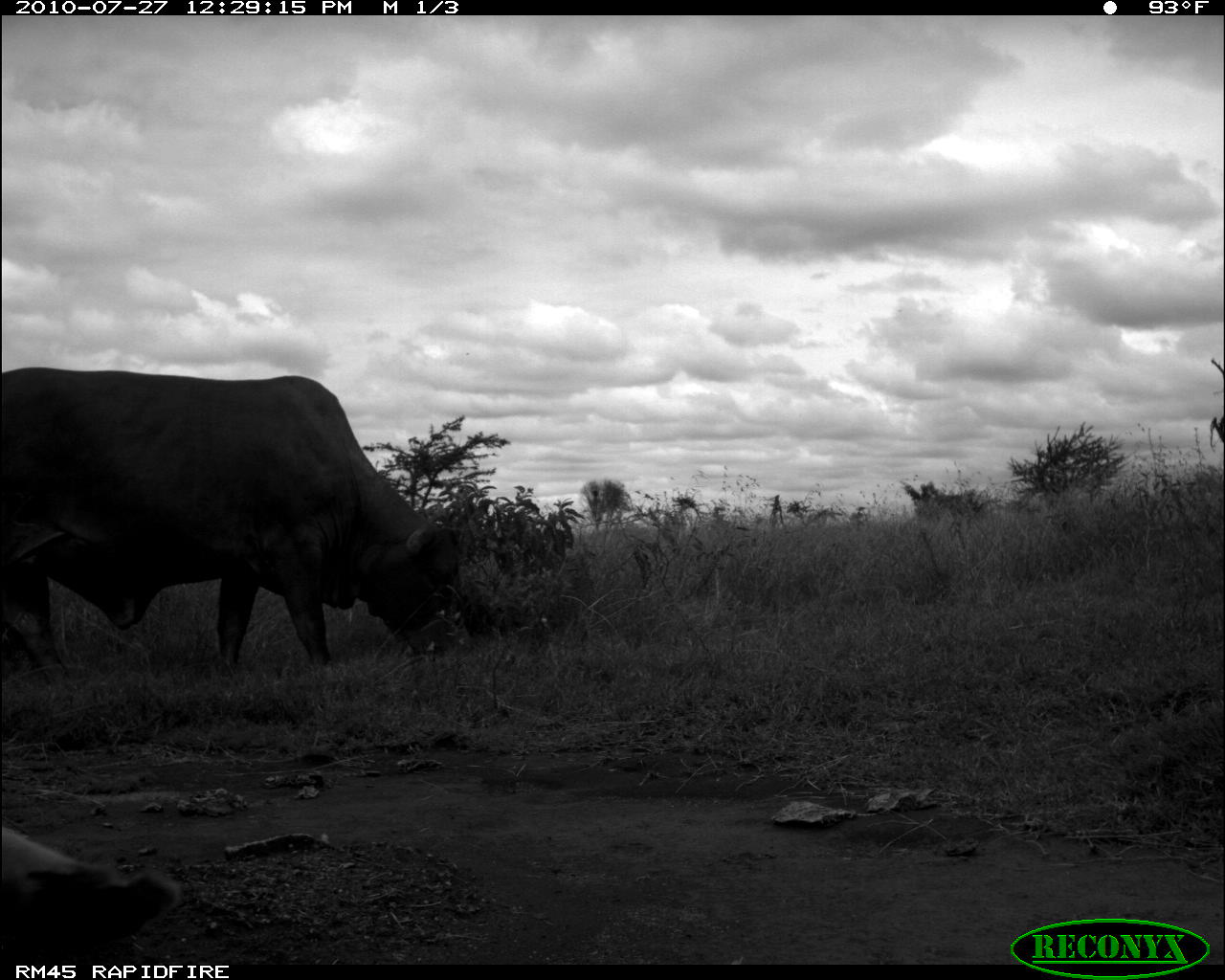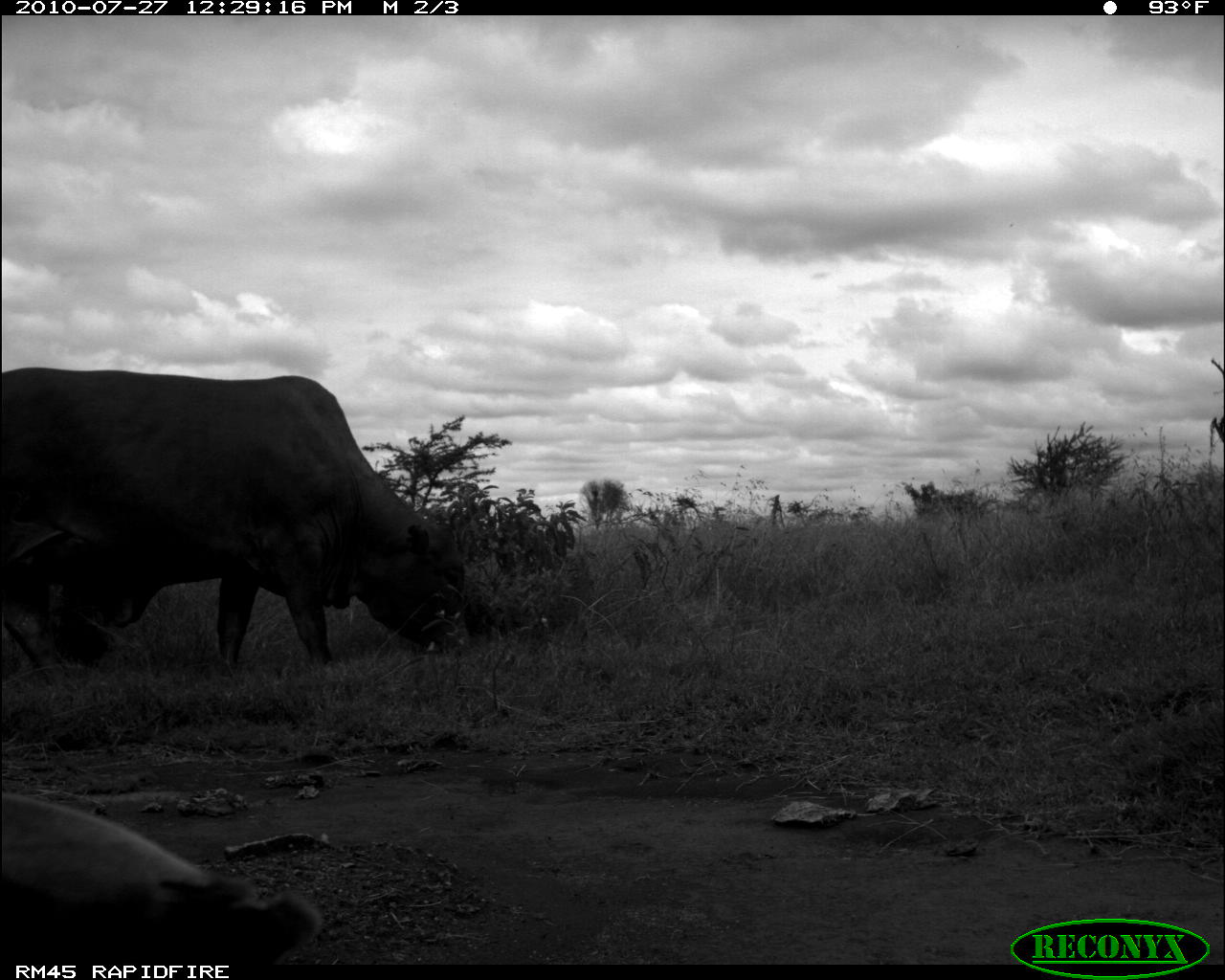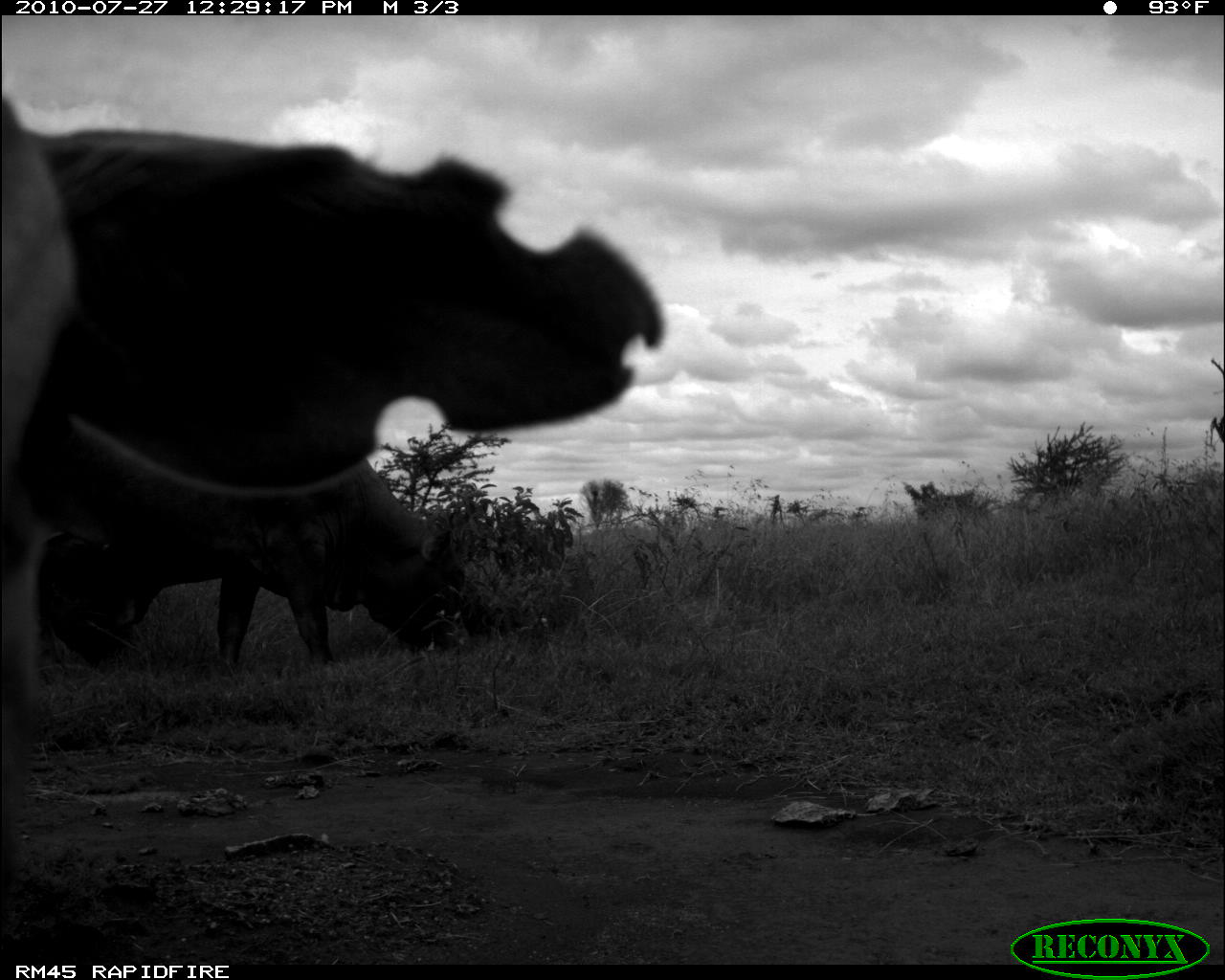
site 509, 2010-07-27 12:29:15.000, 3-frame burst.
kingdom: Animalia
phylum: Chordata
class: Mammalia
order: Artiodactyla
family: Bovidae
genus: Bos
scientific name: Bos taurus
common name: domestic cattle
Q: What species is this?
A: Bos taurus (domestic cattle).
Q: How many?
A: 2.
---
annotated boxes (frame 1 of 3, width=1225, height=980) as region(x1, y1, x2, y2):
bos taurus: region(0, 366, 465, 676)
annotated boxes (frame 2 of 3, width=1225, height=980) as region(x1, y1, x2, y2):
bos taurus: region(3, 366, 475, 675); region(1, 794, 323, 965)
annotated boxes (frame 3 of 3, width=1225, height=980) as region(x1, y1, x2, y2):
bos taurus: region(0, 92, 664, 910); region(39, 458, 470, 676)